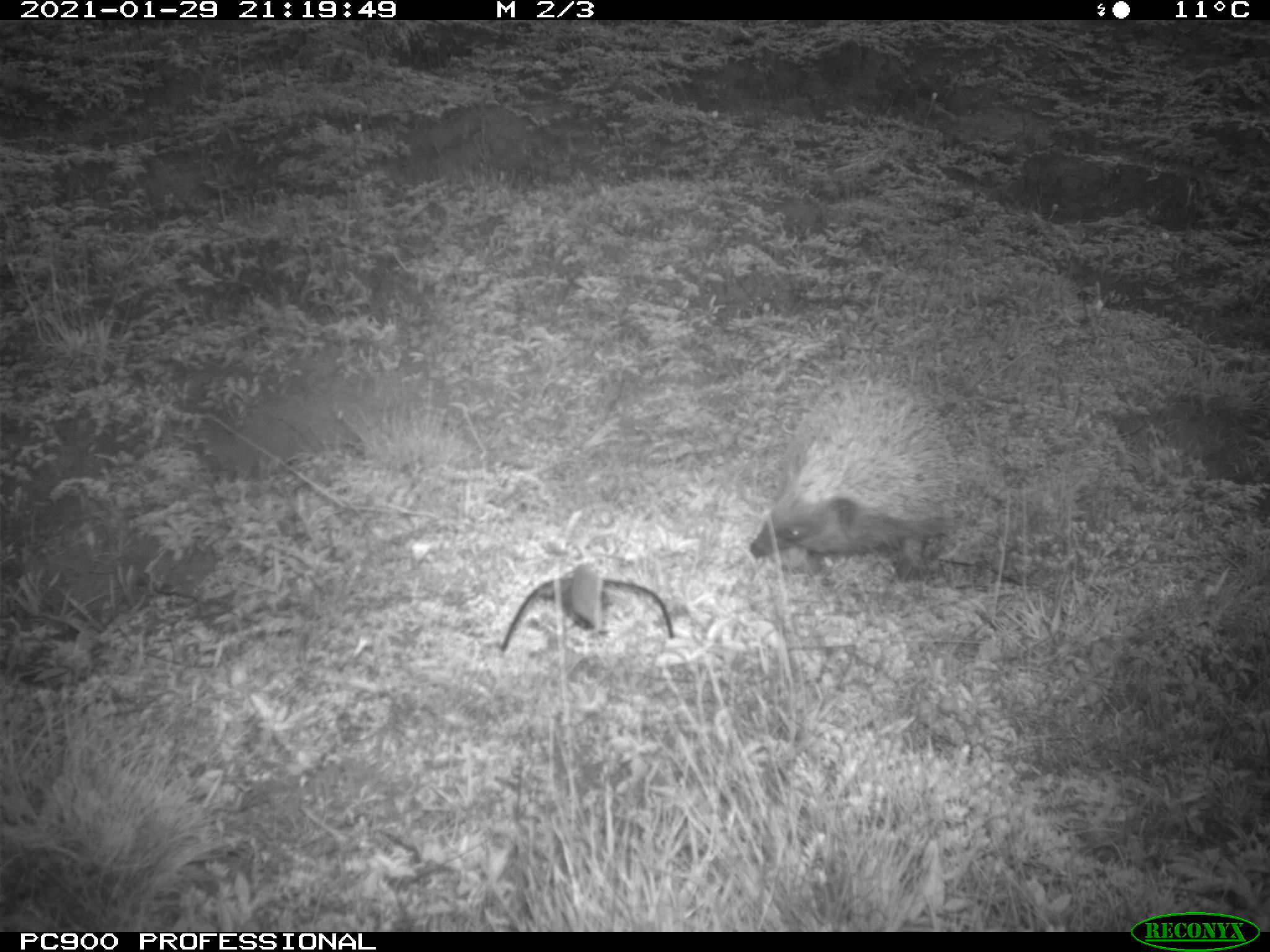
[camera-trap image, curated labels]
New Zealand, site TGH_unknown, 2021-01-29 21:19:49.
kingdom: Animalia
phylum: Chordata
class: Mammalia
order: Eulipotyphla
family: Erinaceidae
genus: Erinaceus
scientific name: Erinaceus europaeus europaeus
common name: european hedgehog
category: hedgehog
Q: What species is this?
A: Hedgehog (european hedgehog) (Erinaceus europaeus europaeus).